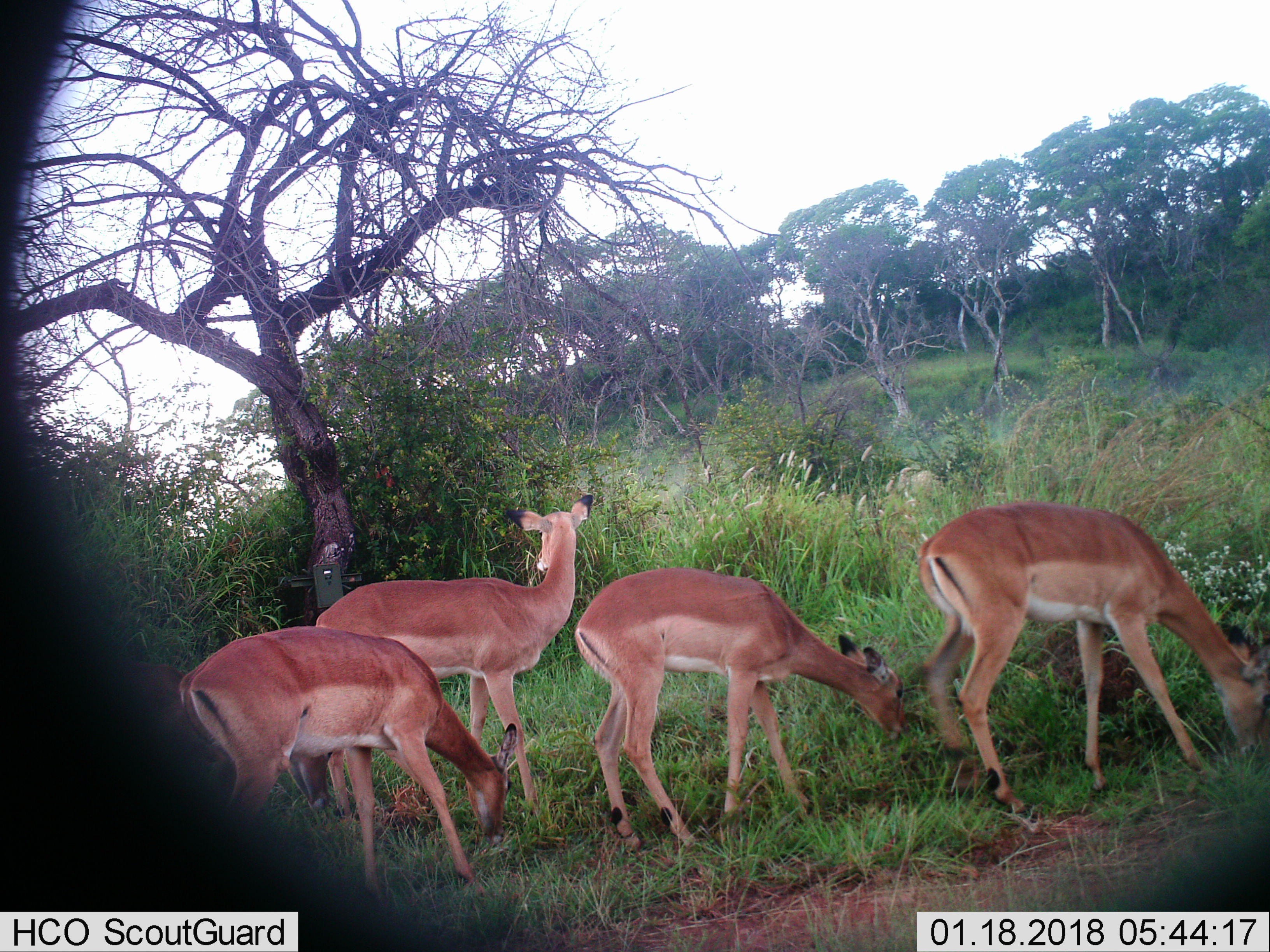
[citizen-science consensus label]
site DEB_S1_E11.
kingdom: Animalia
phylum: Chordata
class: Mammalia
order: Artiodactyla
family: Bovidae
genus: Aepyceros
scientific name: Aepyceros melampus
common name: impala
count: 4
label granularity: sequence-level